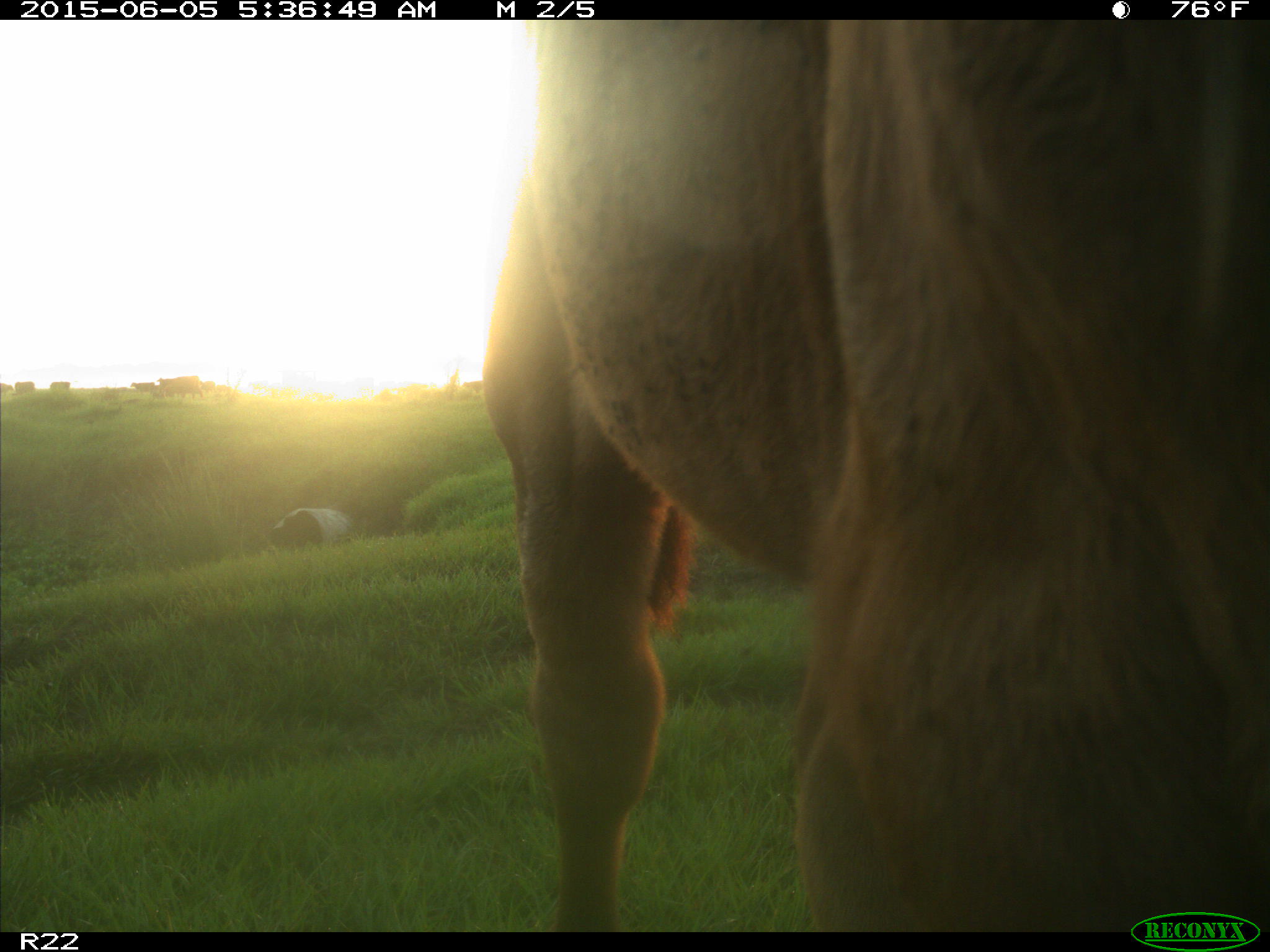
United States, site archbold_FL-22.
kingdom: Animalia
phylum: Chordata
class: Mammalia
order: Artiodactyla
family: Bovidae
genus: Bos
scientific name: Bos taurus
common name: domestic cow